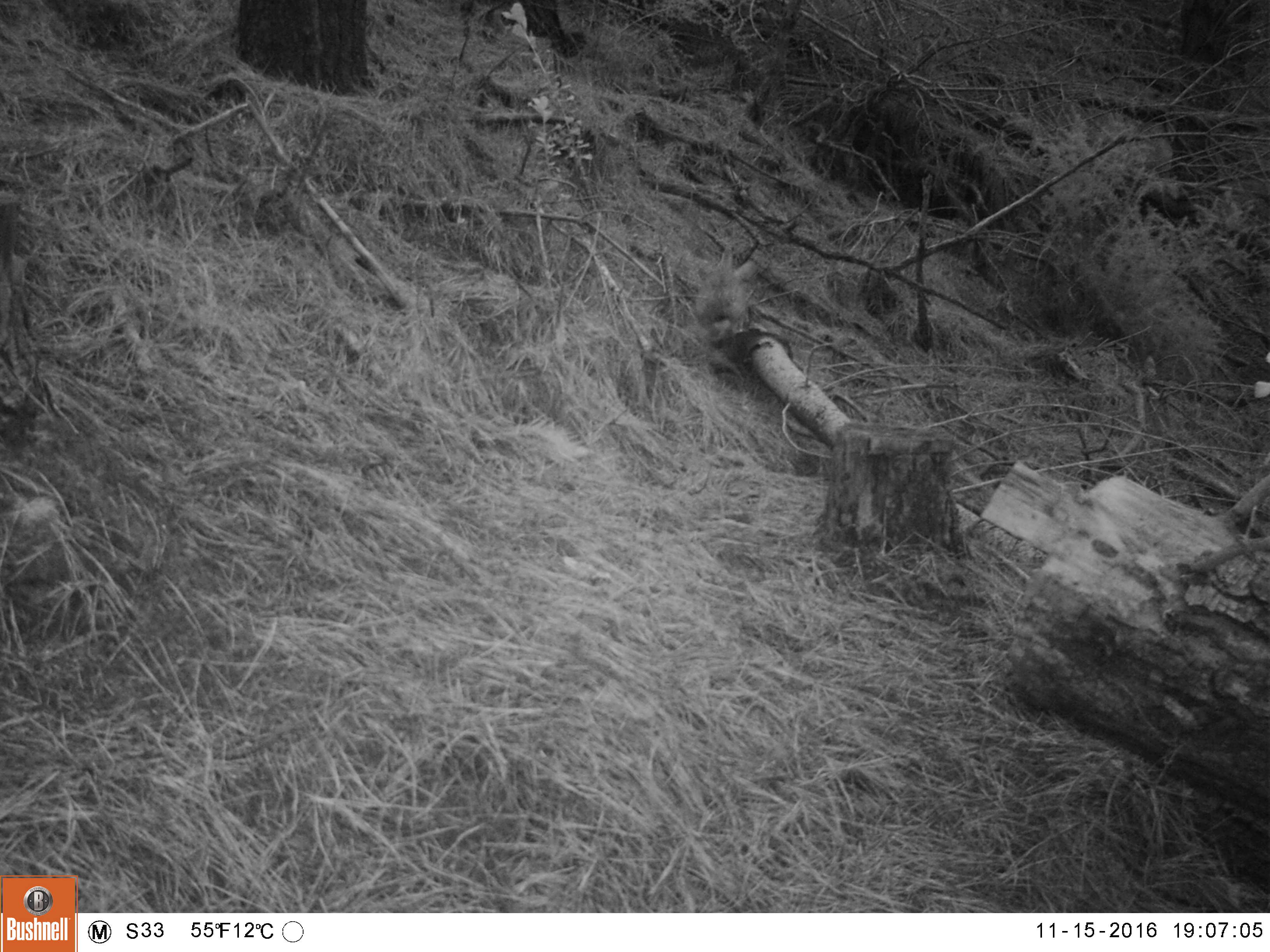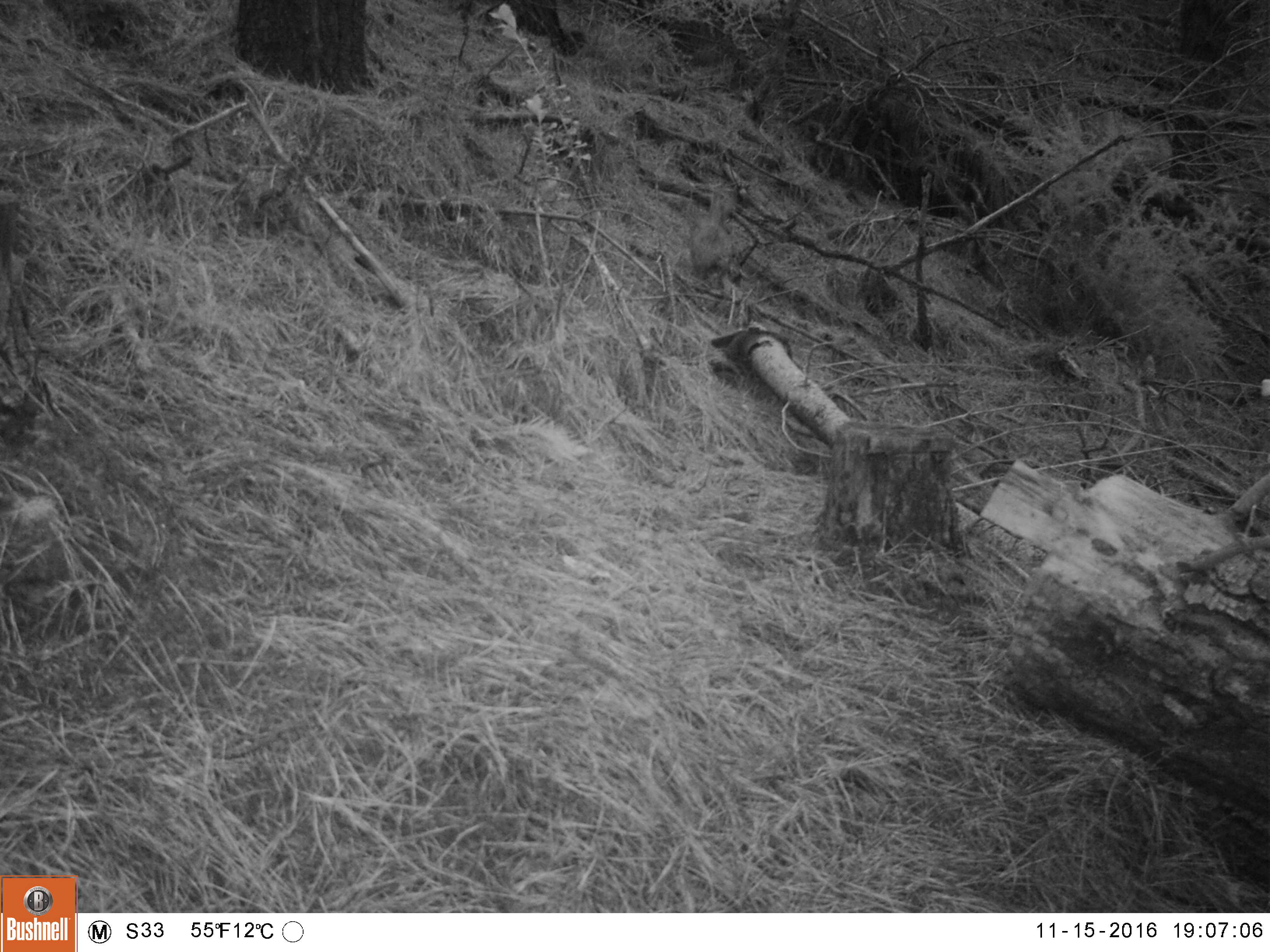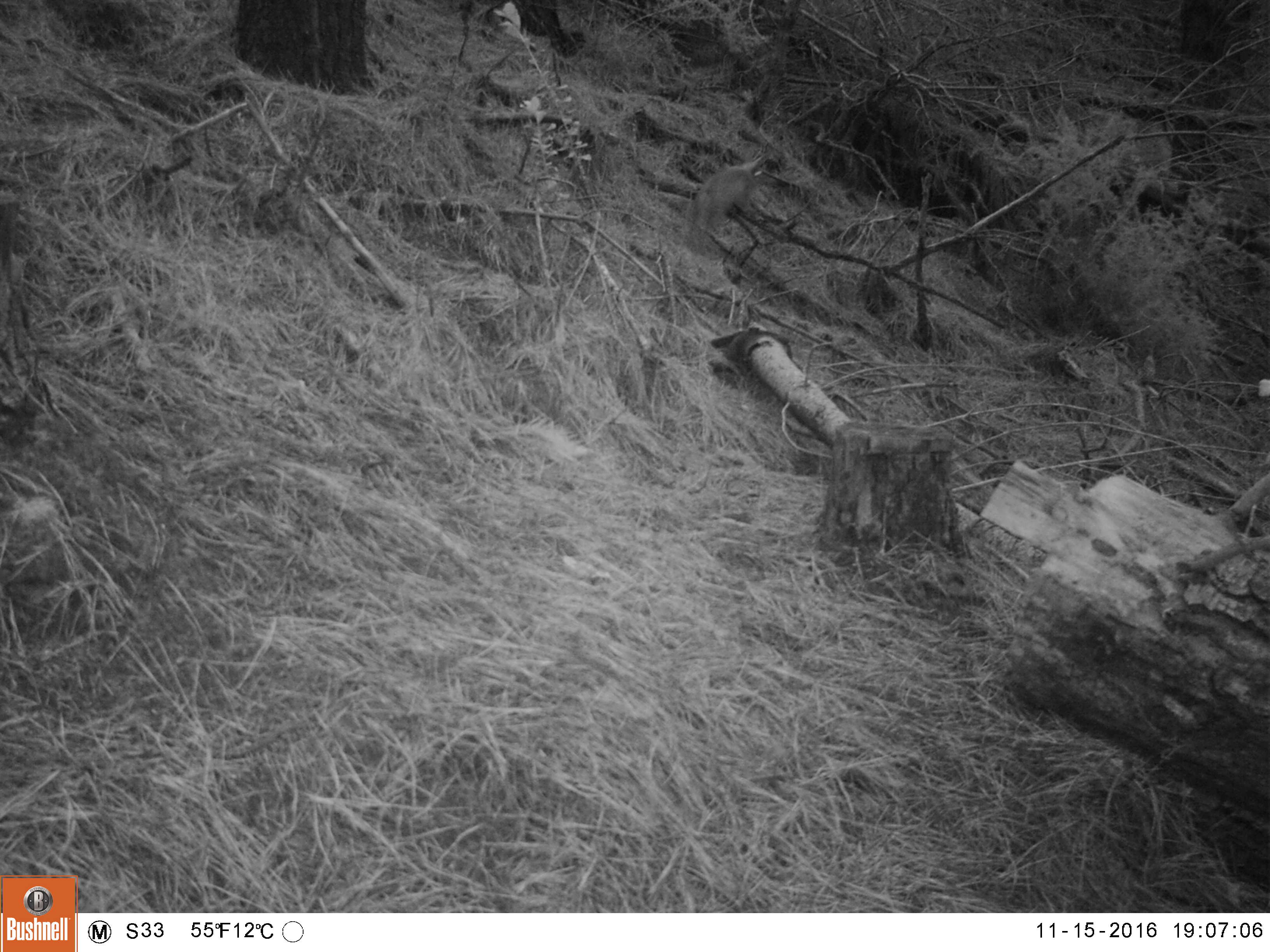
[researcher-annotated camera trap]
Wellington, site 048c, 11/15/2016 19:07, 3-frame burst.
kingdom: Animalia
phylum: Chordata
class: Mammalia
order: Lagomorpha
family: Leporidae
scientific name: Leporidae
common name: rabbit